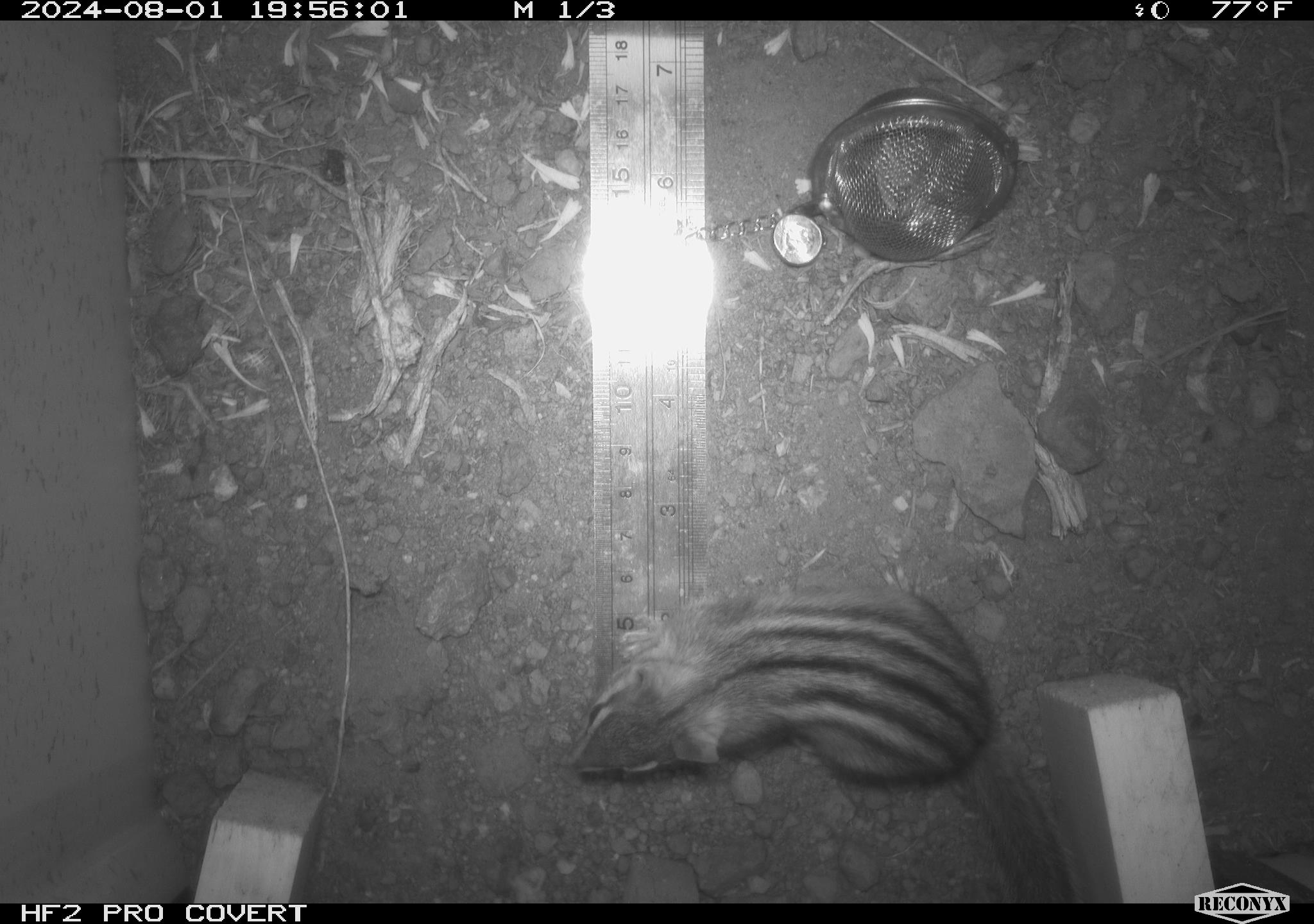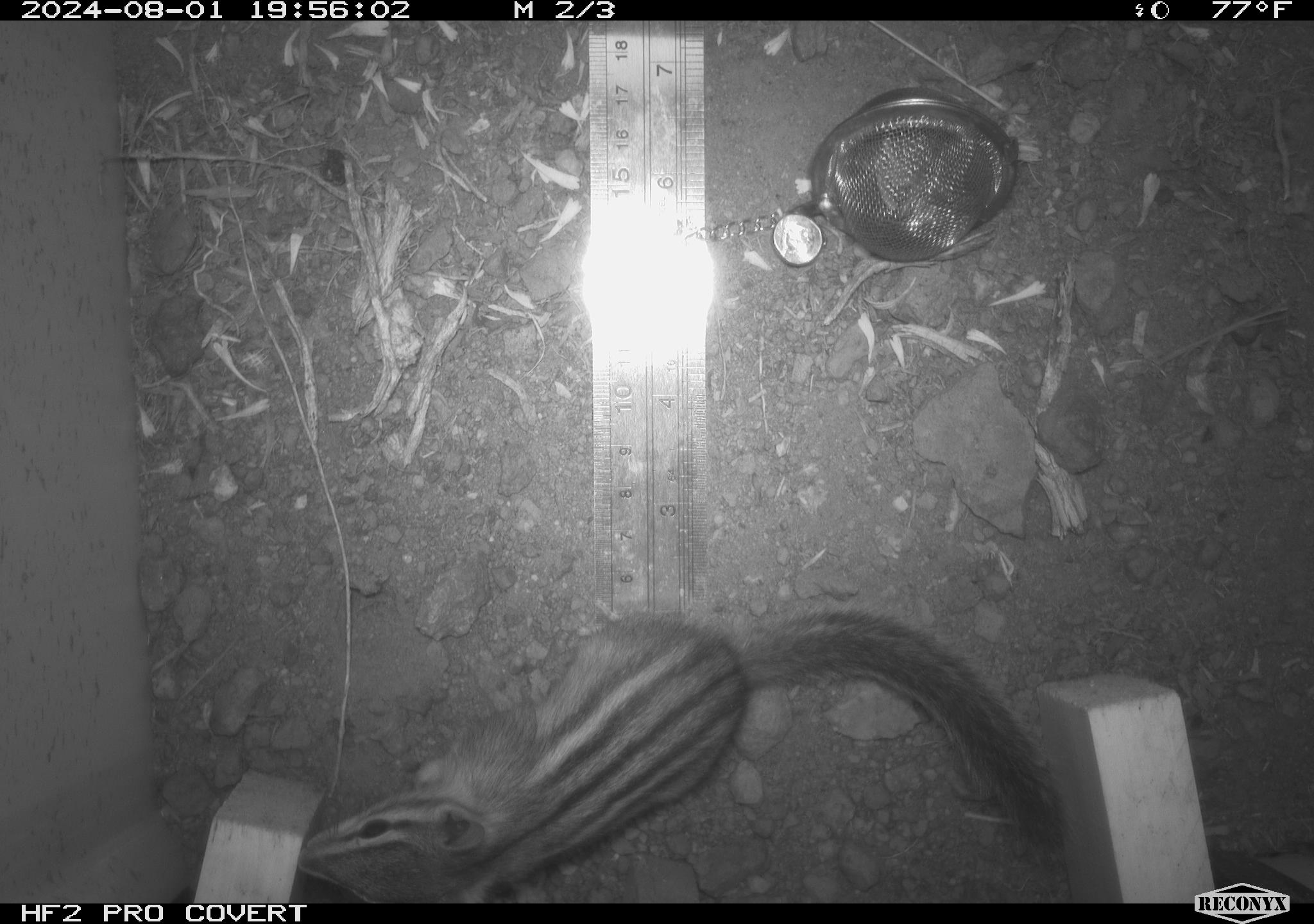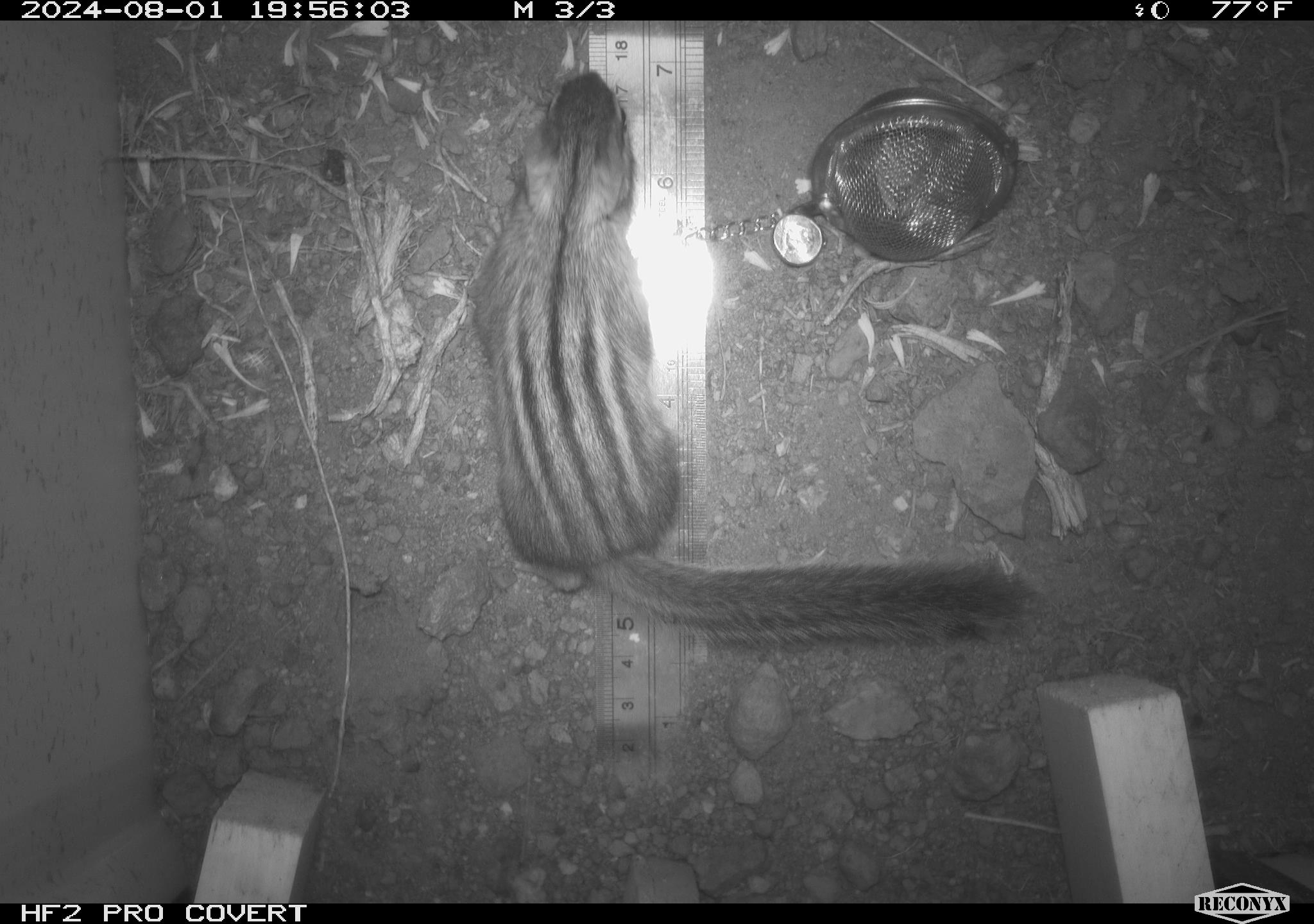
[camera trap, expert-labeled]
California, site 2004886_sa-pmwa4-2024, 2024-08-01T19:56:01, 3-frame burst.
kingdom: Animalia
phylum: Chordata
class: Mammalia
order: Rodentia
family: Sciuridae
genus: Neotamias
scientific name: Neotamias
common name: western chipmunks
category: neotamias species